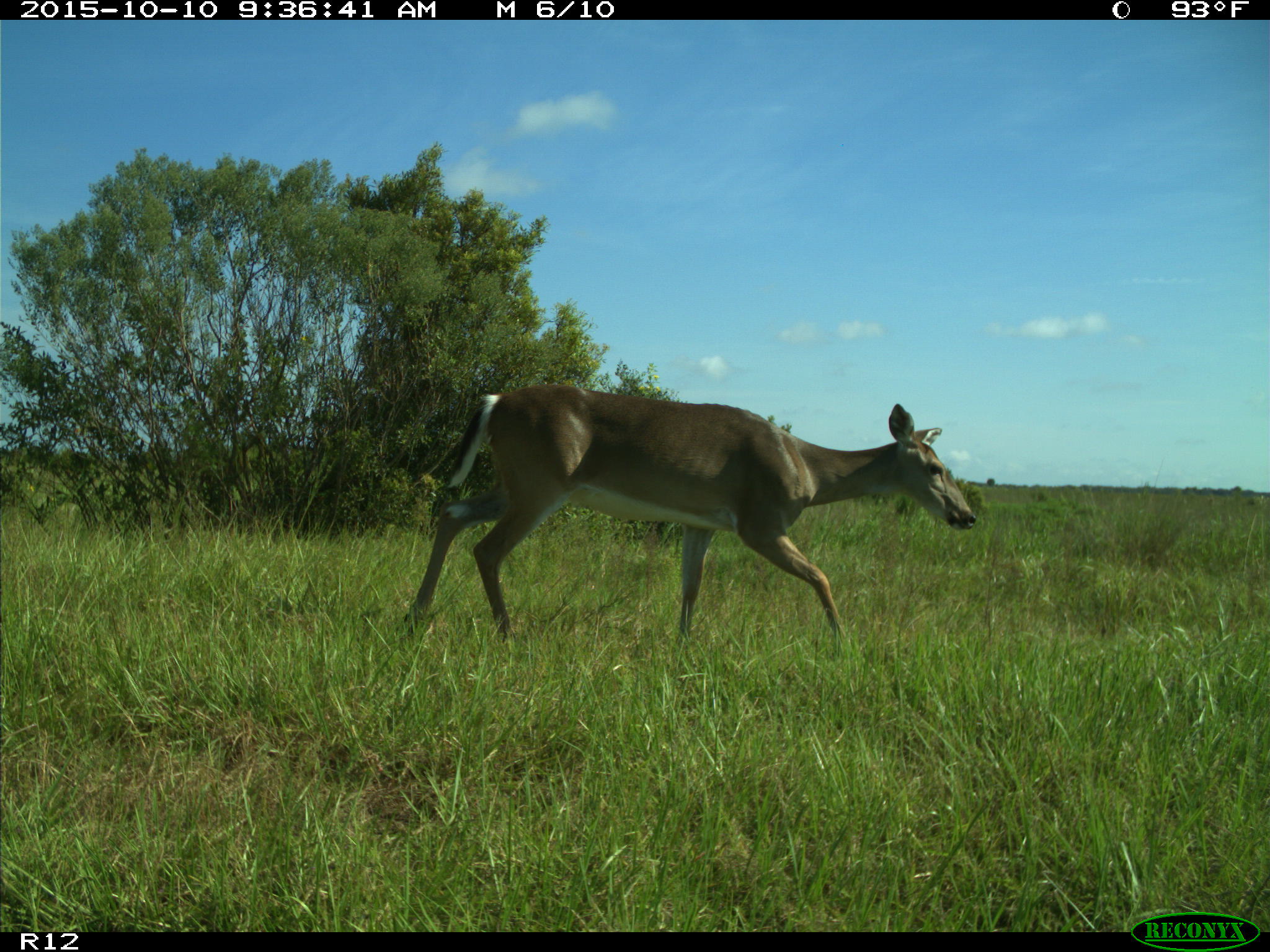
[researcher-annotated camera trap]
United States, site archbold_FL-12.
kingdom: Animalia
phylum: Chordata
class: Mammalia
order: Artiodactyla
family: Cervidae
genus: Odocoileus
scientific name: Odocoileus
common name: deer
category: unidentified deer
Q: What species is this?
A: Unidentified deer (deer) (Odocoileus).